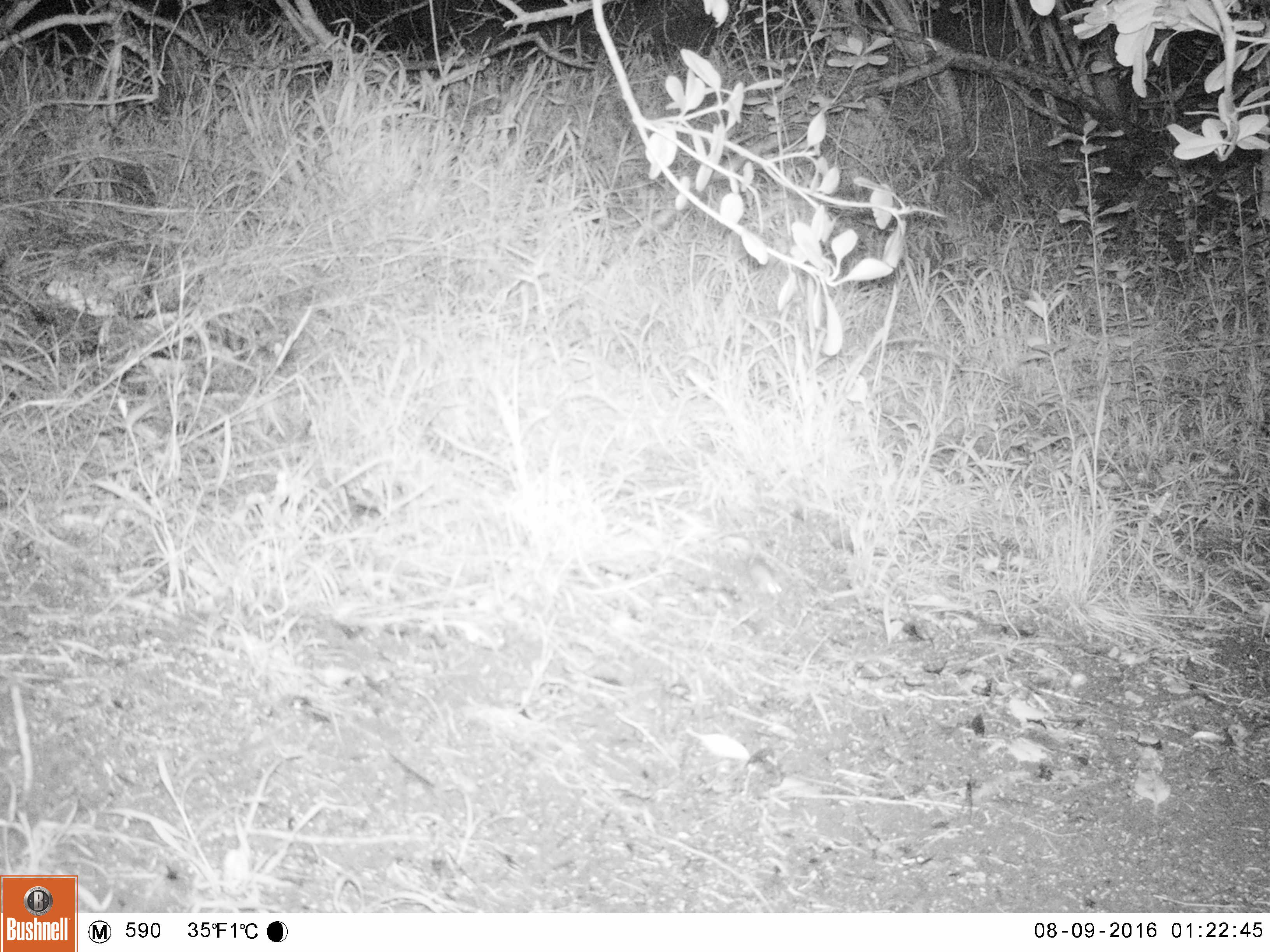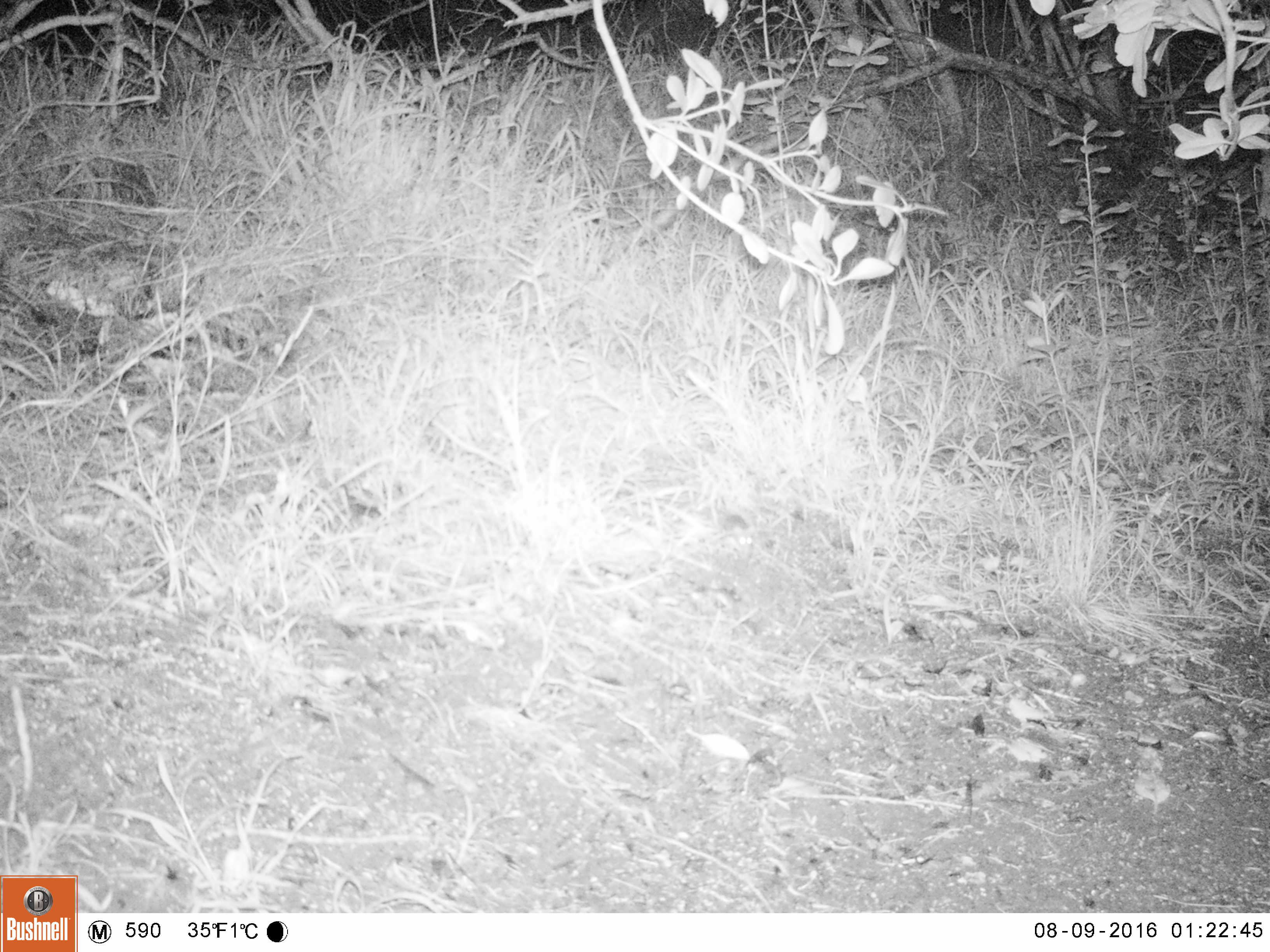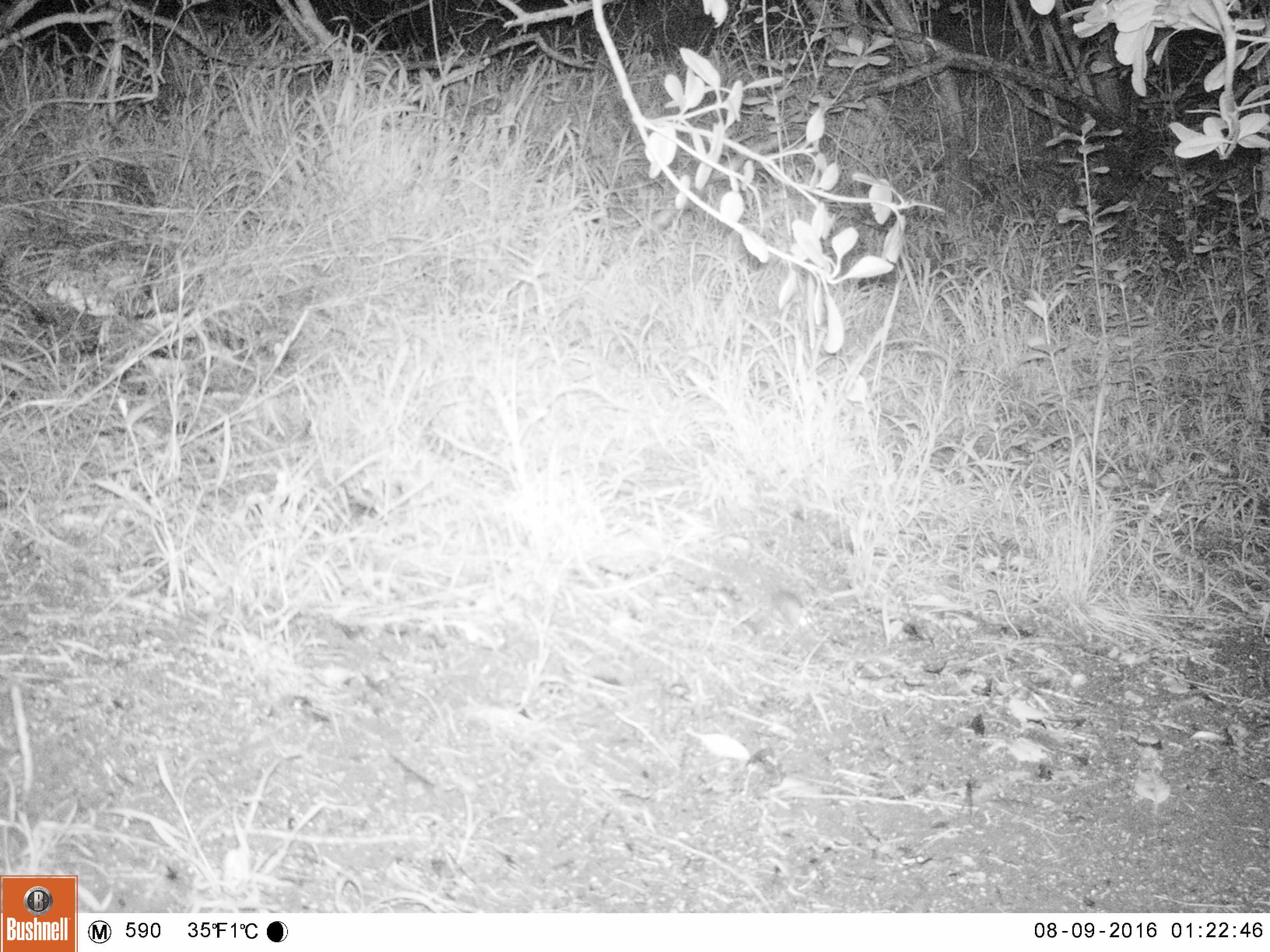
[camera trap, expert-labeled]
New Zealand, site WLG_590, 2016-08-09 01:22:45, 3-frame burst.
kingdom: Animalia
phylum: Chordata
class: Mammalia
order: Rodentia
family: Muridae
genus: Mus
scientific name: Mus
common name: mouse